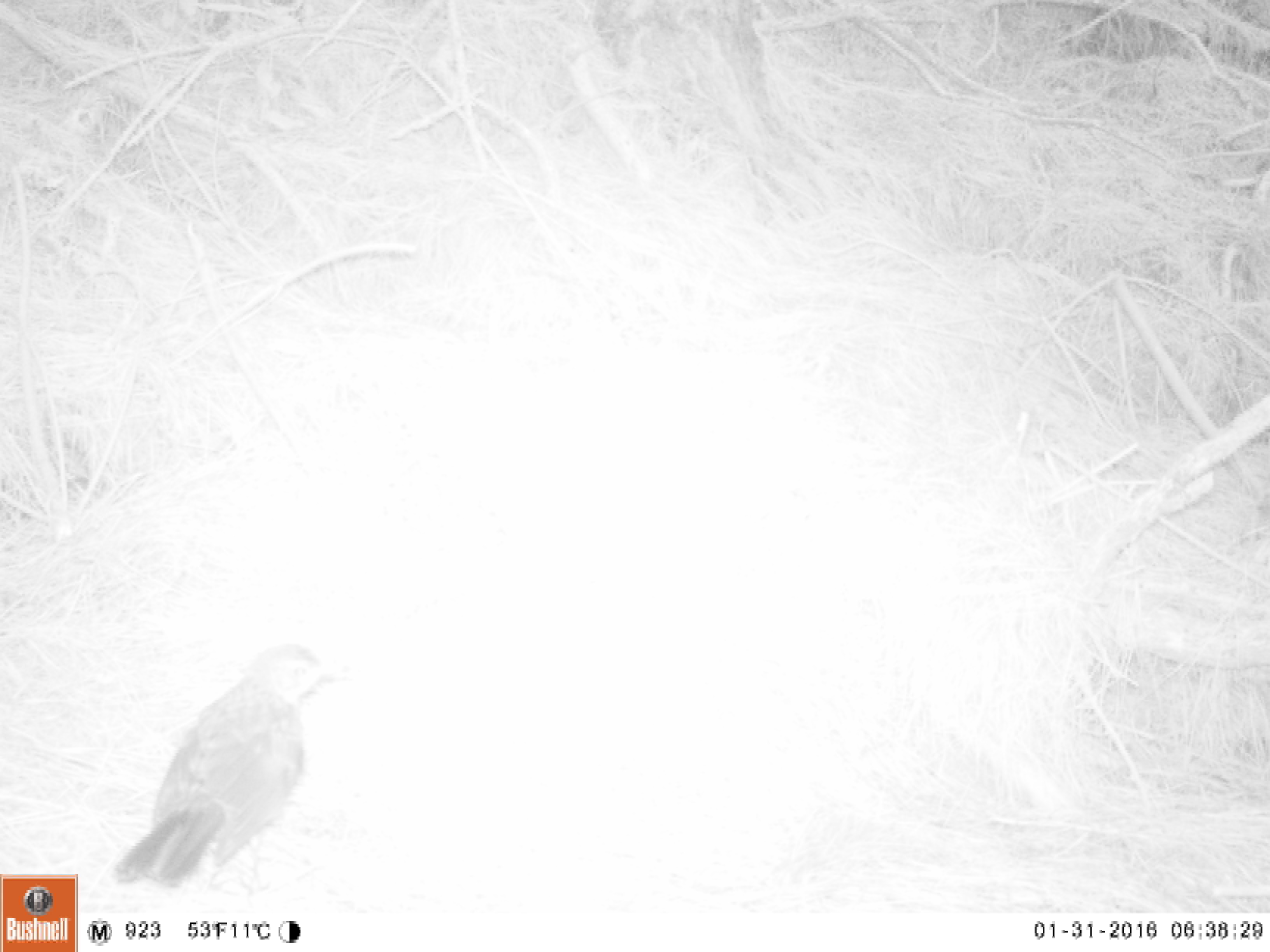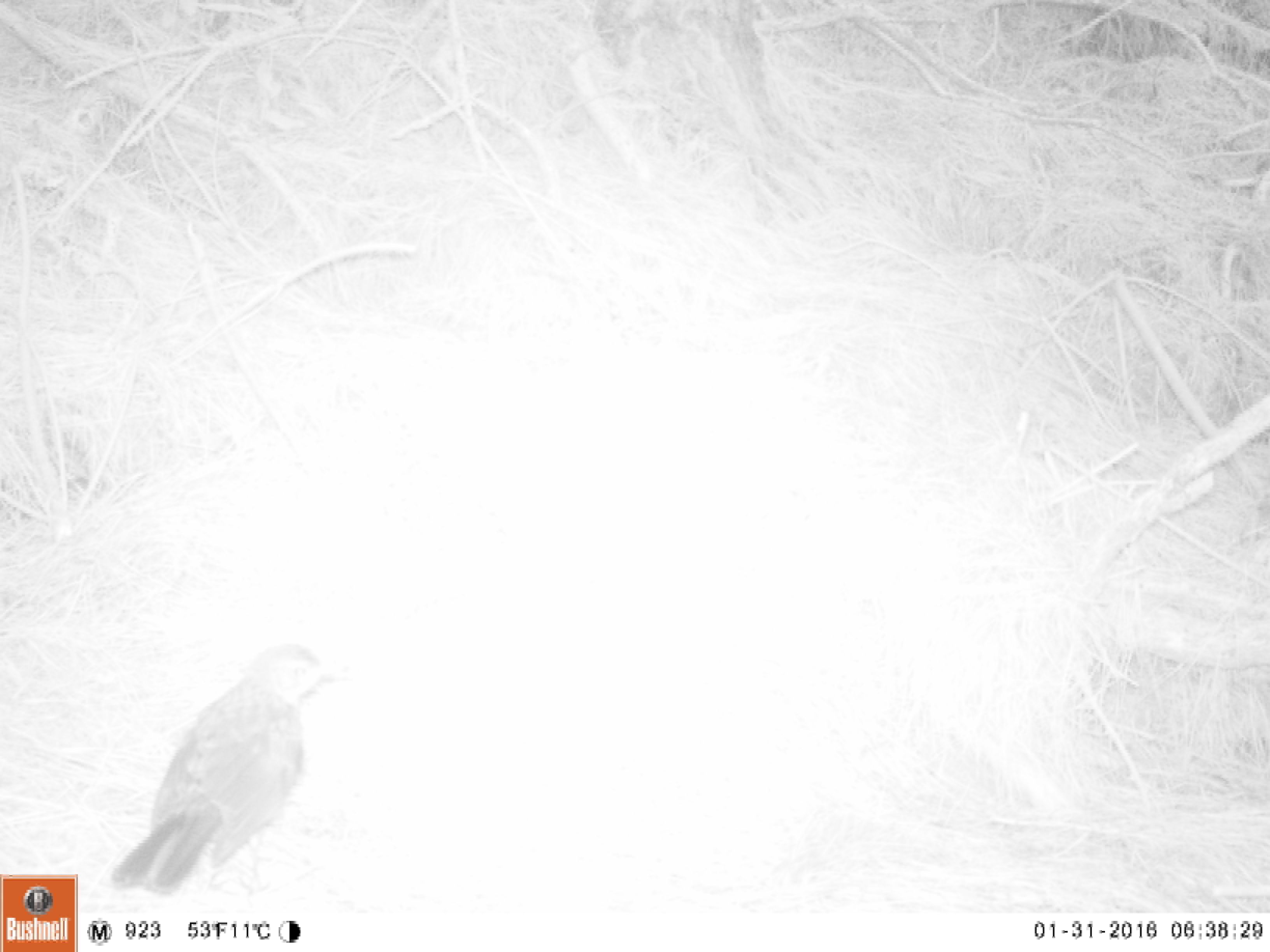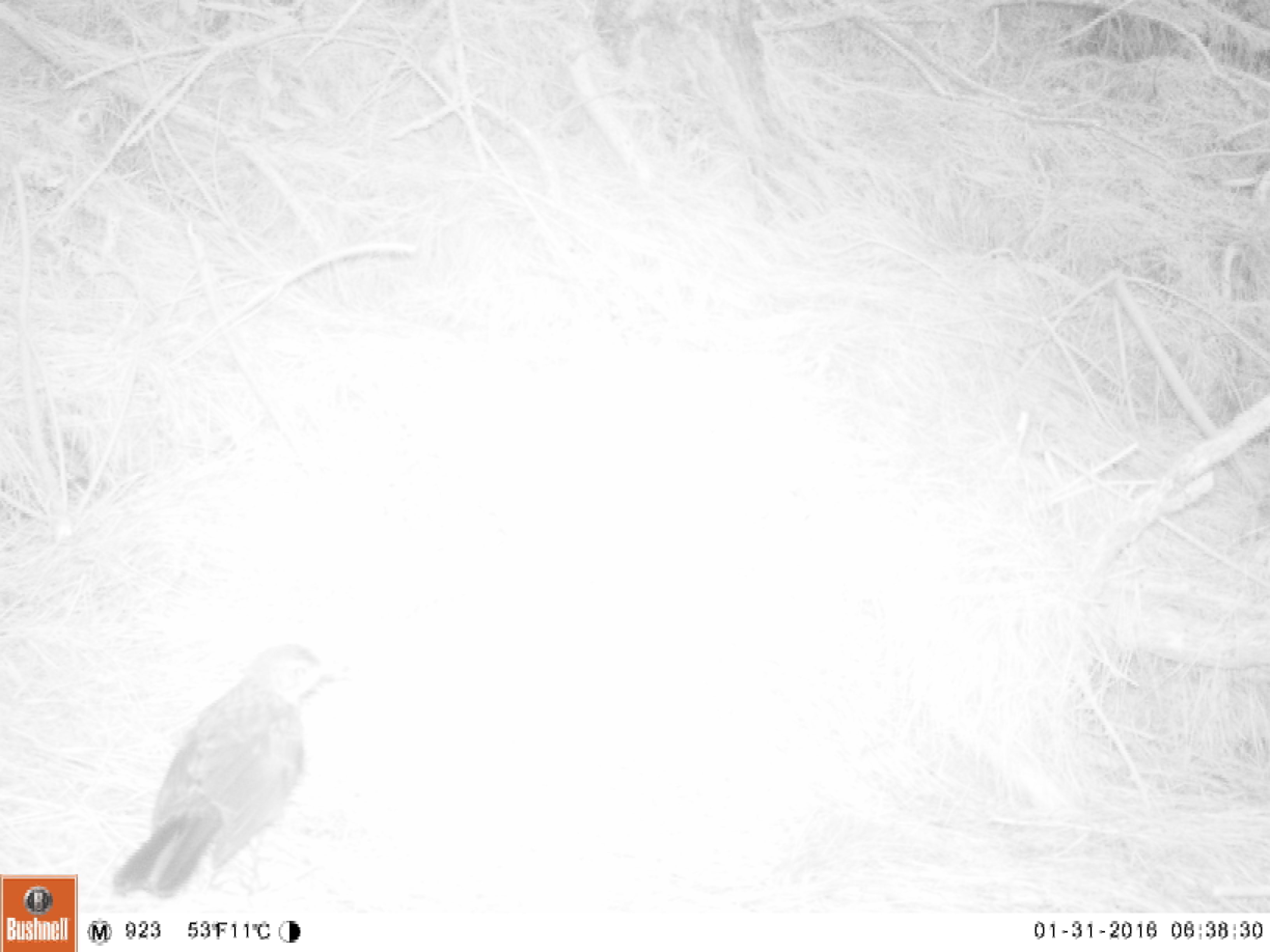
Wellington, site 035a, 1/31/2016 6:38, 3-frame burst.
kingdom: Animalia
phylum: Chordata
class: Aves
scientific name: Aves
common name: bird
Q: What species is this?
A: Bird (Aves).